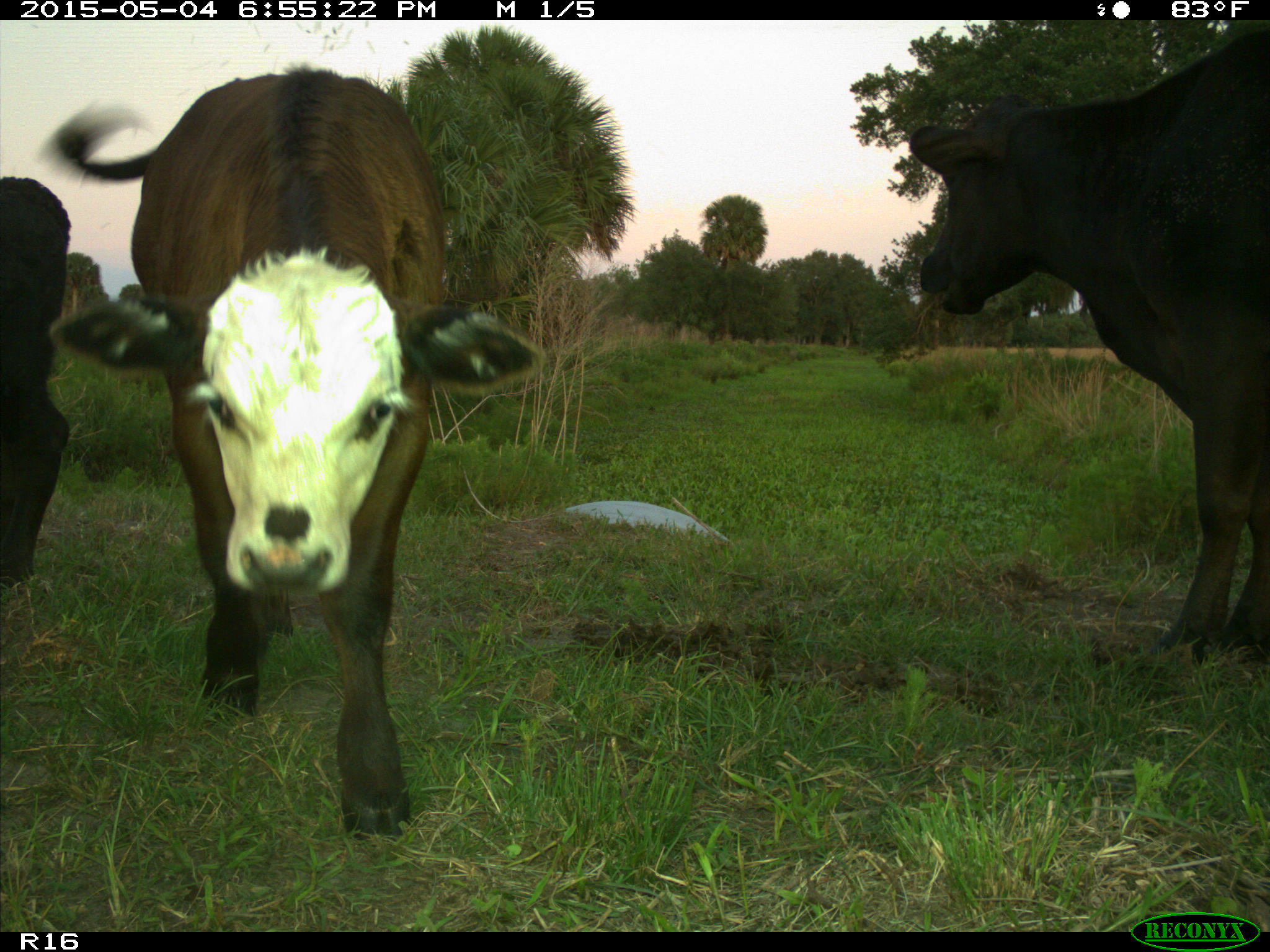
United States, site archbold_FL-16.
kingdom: Animalia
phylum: Chordata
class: Mammalia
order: Artiodactyla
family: Bovidae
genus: Bos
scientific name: Bos taurus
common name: domestic cow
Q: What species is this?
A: Bos taurus (domestic cow).